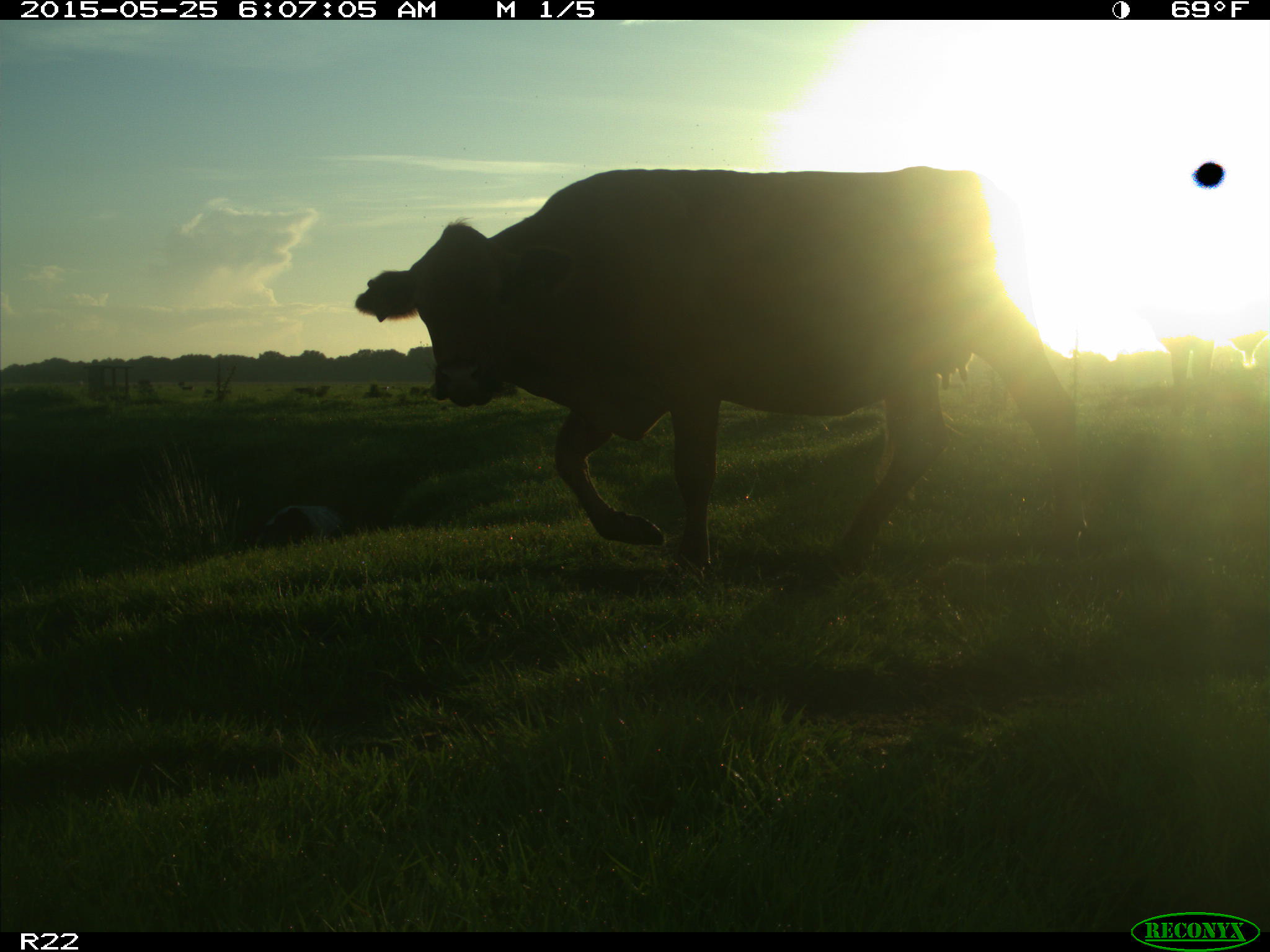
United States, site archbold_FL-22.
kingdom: Animalia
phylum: Chordata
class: Mammalia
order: Artiodactyla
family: Bovidae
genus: Bos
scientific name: Bos taurus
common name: domestic cow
Bos taurus (domestic cow).